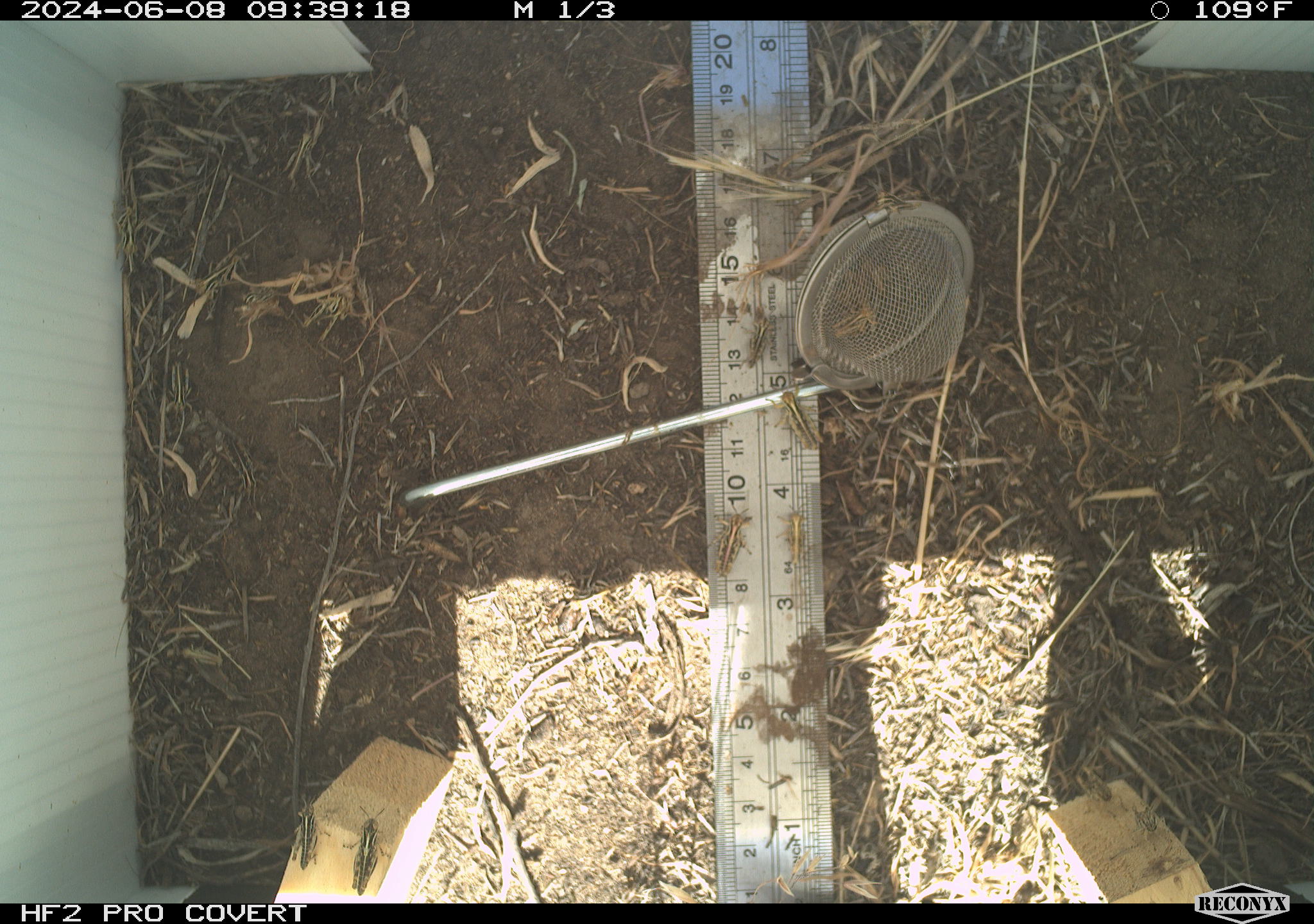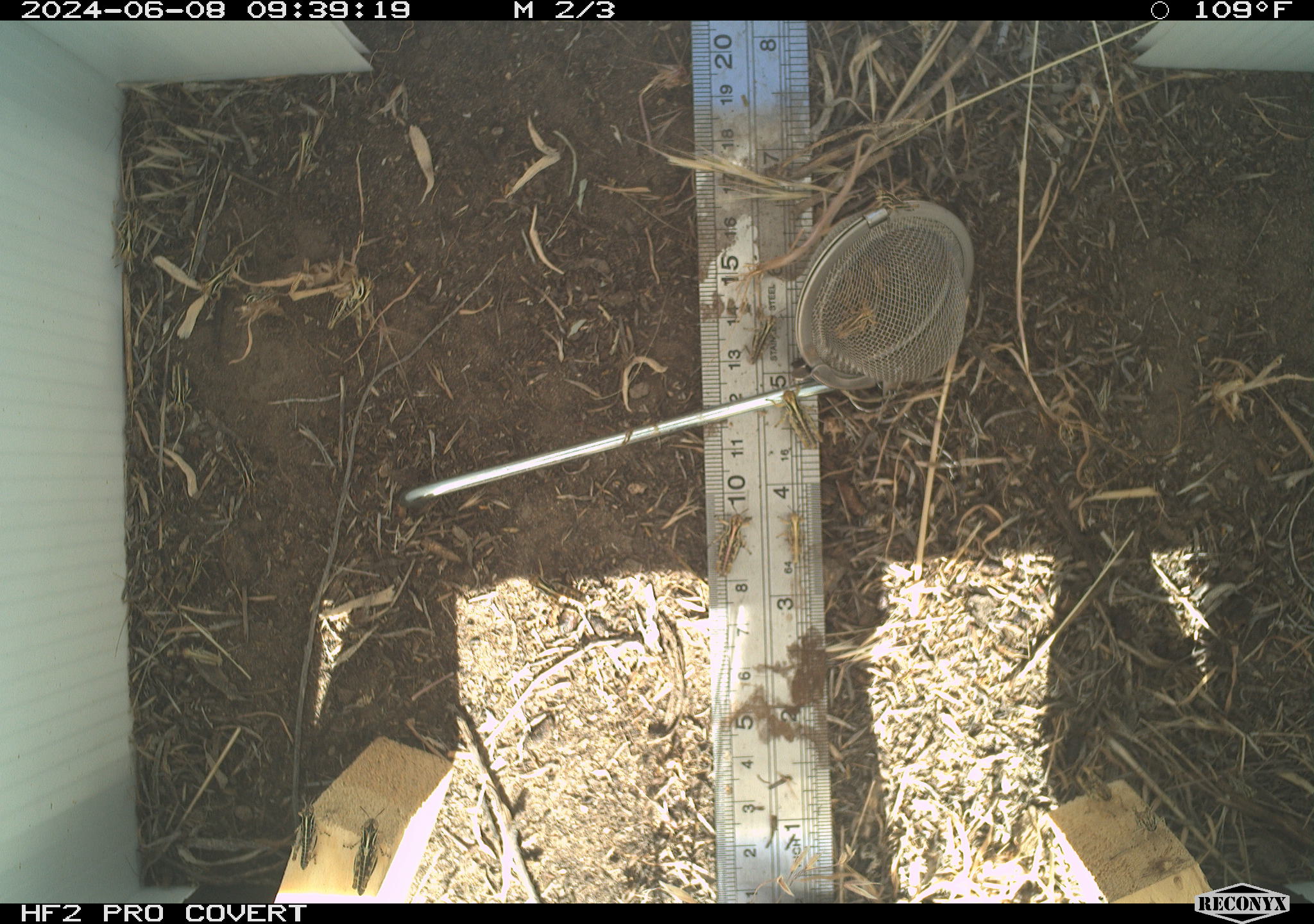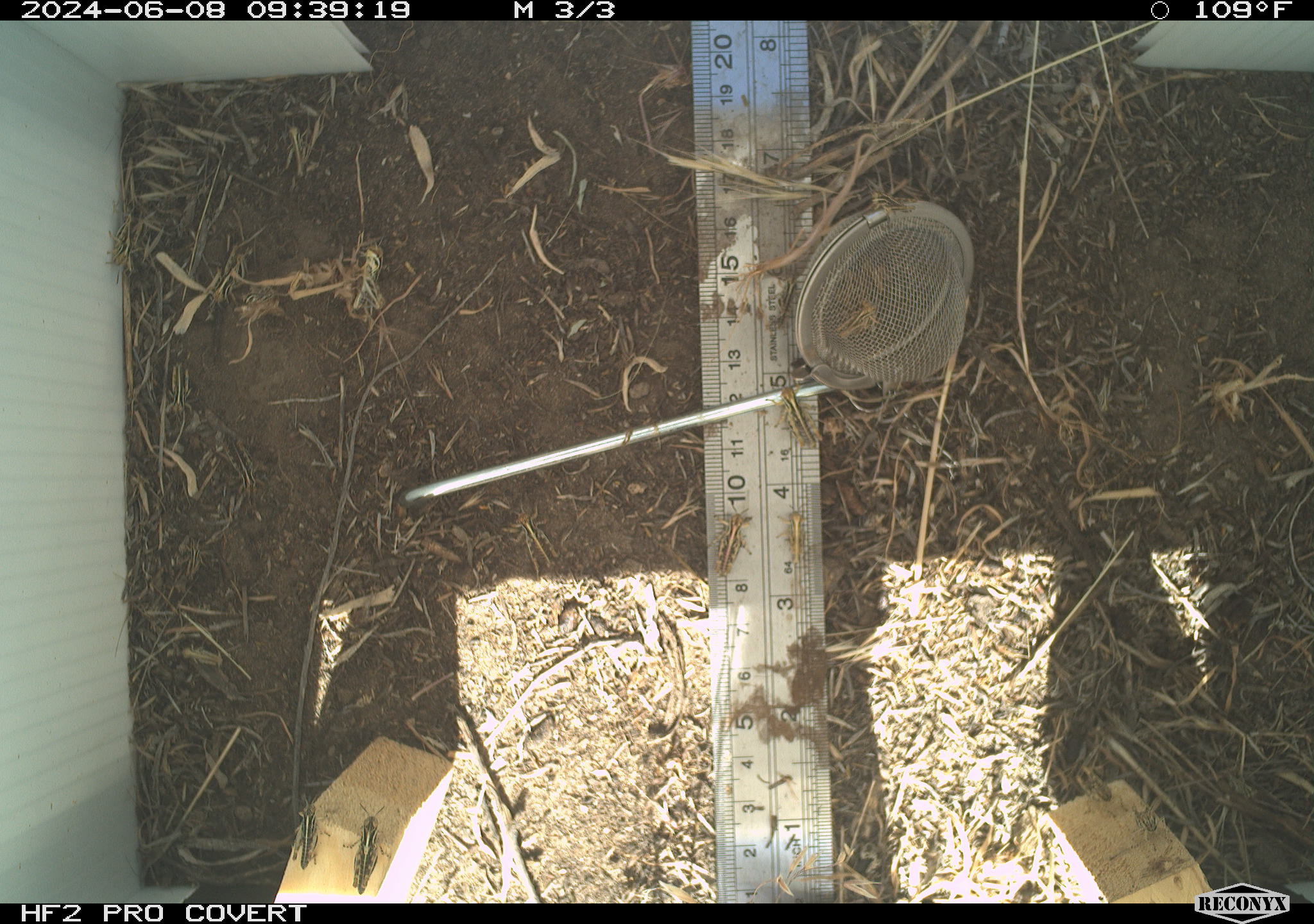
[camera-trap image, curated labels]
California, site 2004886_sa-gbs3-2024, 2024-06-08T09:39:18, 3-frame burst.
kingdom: Animalia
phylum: Arthropoda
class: Insecta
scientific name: Insecta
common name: insect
Insect (Insecta).